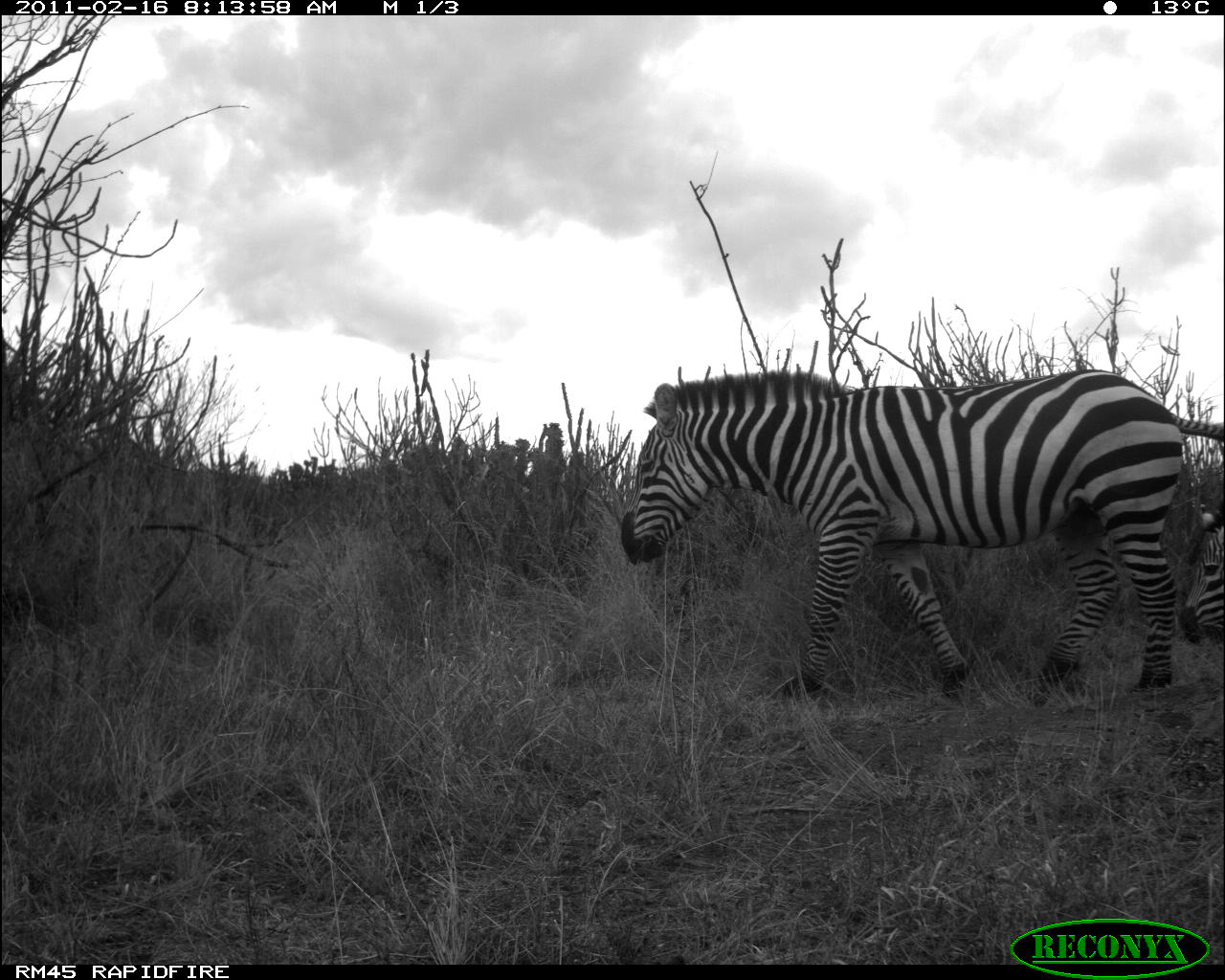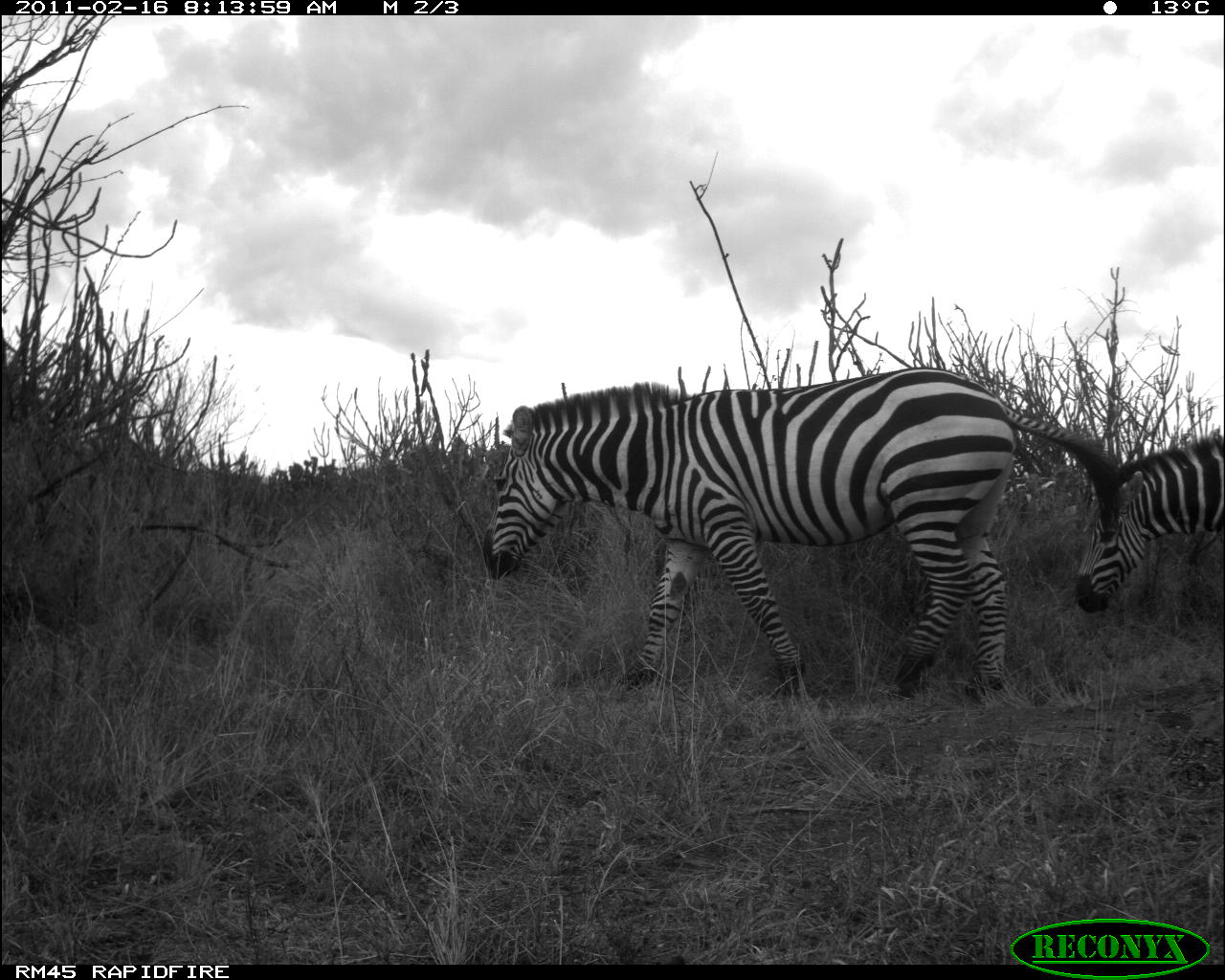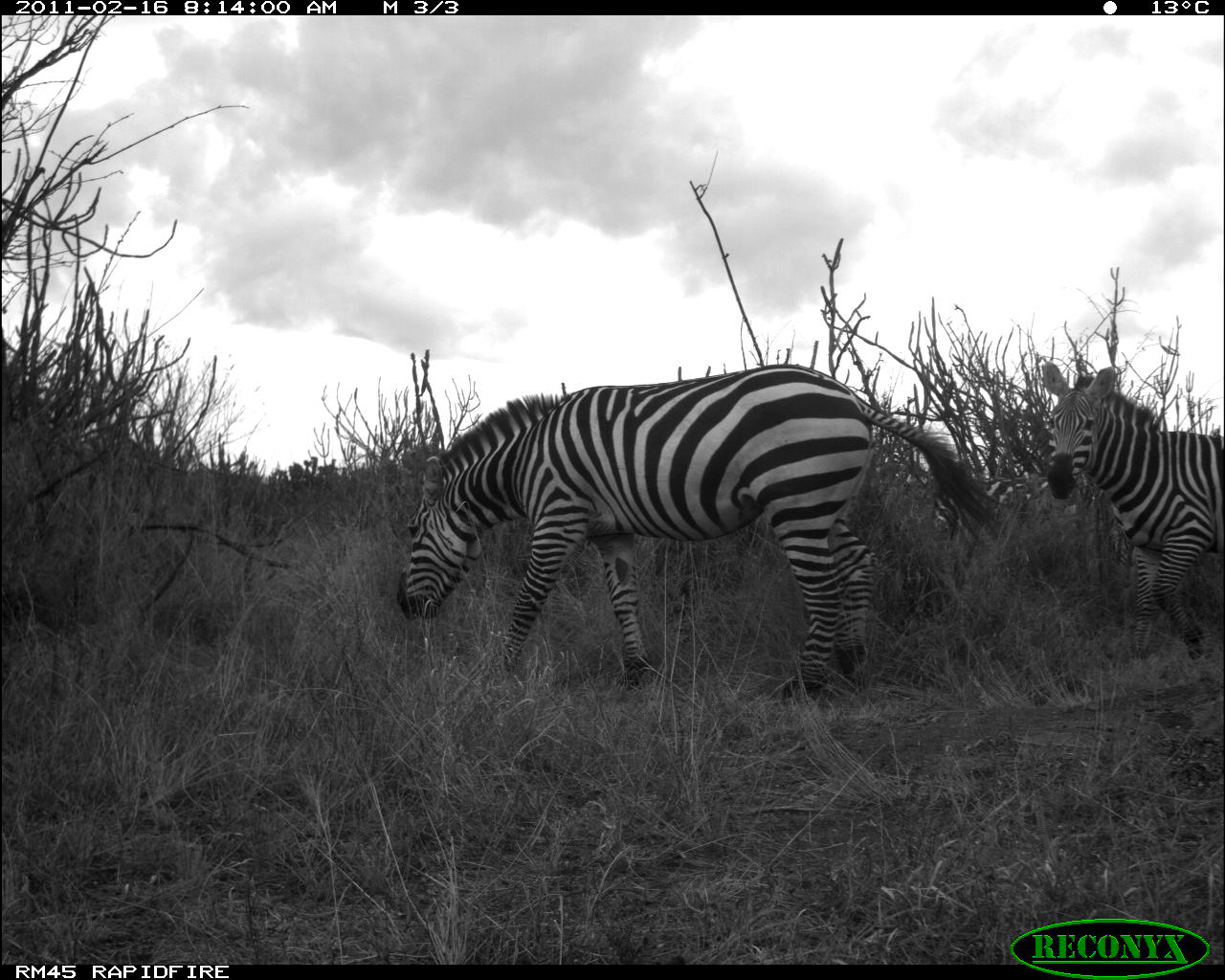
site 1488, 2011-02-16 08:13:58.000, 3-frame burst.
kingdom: Animalia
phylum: Chordata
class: Mammalia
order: Perissodactyla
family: Equidae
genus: Equus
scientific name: Equus quagga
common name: plains zebra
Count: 2.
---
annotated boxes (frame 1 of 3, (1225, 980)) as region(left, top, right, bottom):
equus quagga: region(619, 367, 1223, 709); region(1175, 499, 1225, 644)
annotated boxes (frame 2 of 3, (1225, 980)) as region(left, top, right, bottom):
equus quagga: region(479, 365, 1121, 701); region(1073, 436, 1225, 613)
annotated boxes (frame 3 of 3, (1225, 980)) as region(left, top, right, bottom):
equus quagga: region(394, 360, 1007, 701); region(1040, 362, 1222, 661)